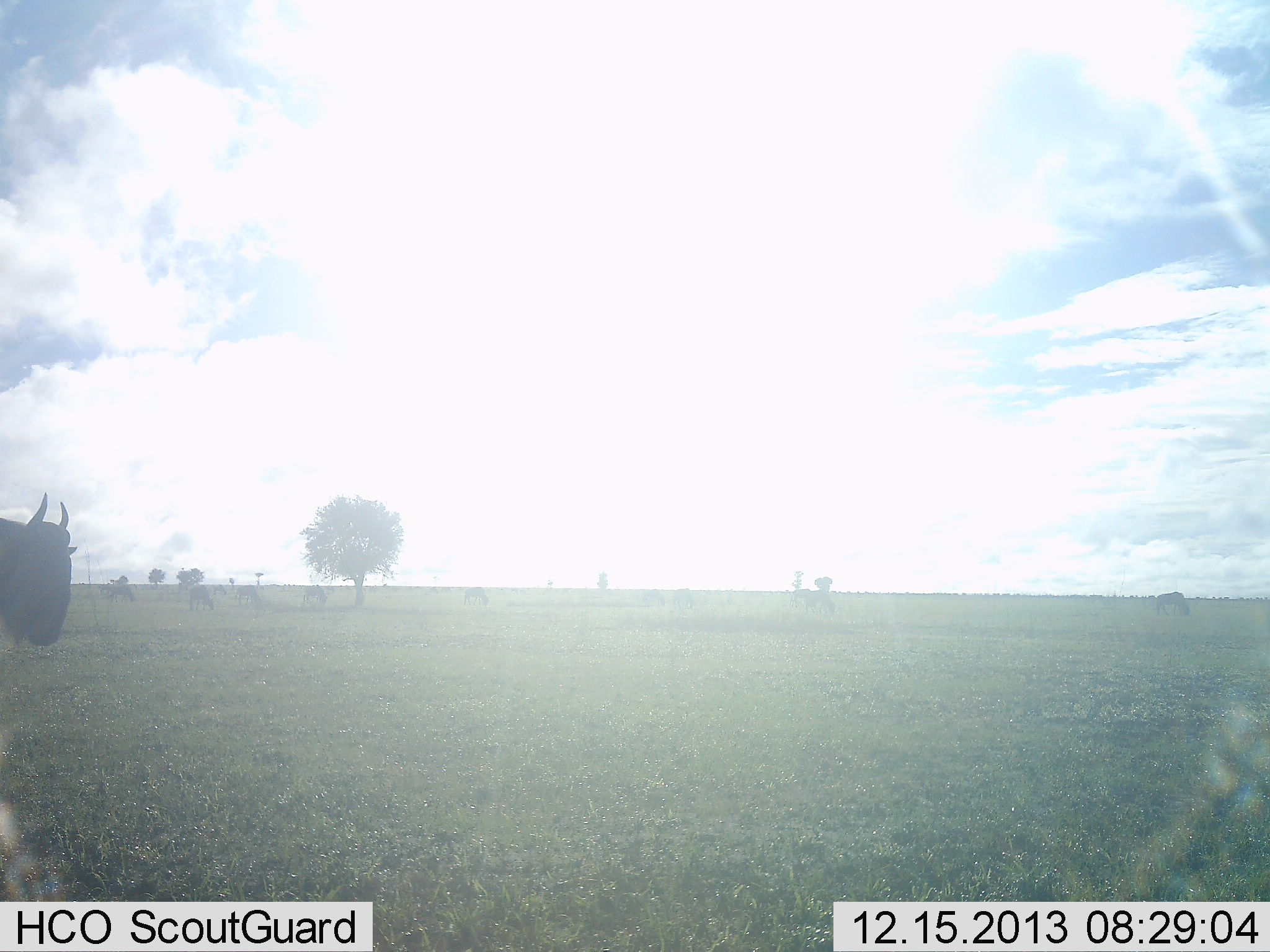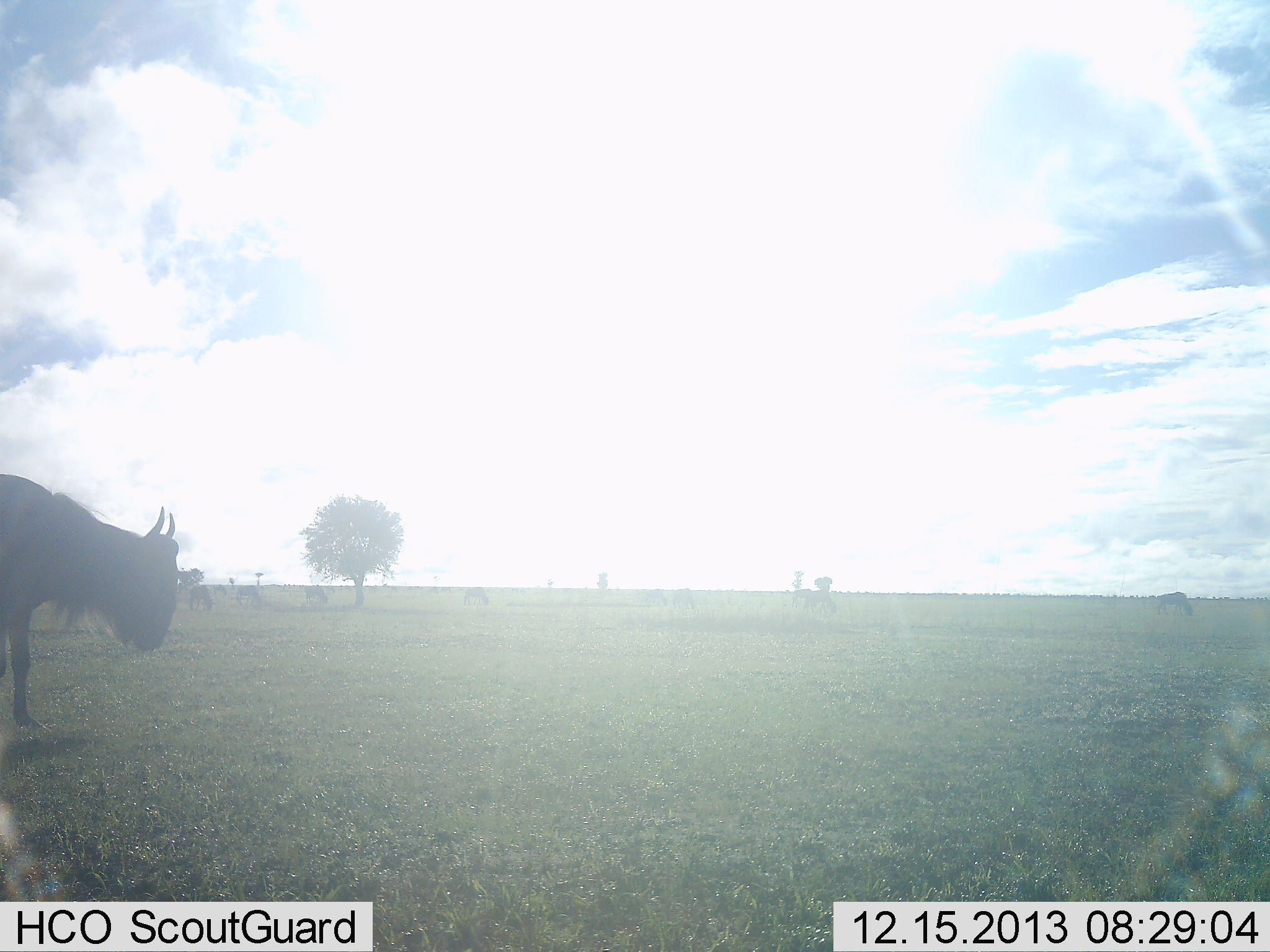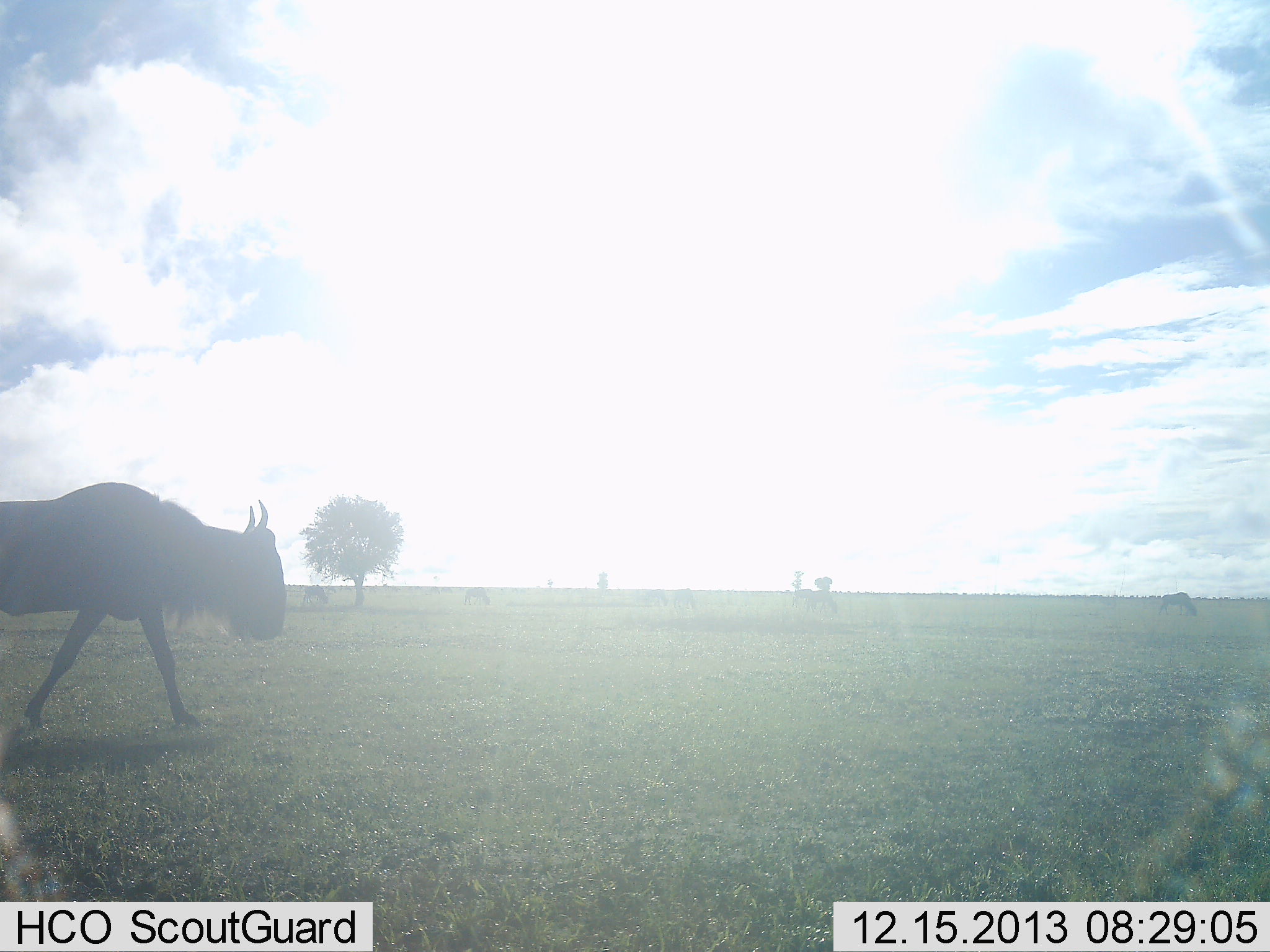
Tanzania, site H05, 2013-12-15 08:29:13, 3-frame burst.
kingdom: Animalia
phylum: Chordata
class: Mammalia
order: Artiodactyla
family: Bovidae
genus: Connochaetes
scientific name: Connochaetes taurinus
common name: blue wildebeest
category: wildebeest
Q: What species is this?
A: Wildebeest (blue wildebeest) (Connochaetes taurinus).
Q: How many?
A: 6.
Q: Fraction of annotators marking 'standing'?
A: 20%.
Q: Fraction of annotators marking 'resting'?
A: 0%.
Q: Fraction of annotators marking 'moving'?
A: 90%.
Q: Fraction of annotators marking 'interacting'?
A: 0%.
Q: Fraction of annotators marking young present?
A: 0%.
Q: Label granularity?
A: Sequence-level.